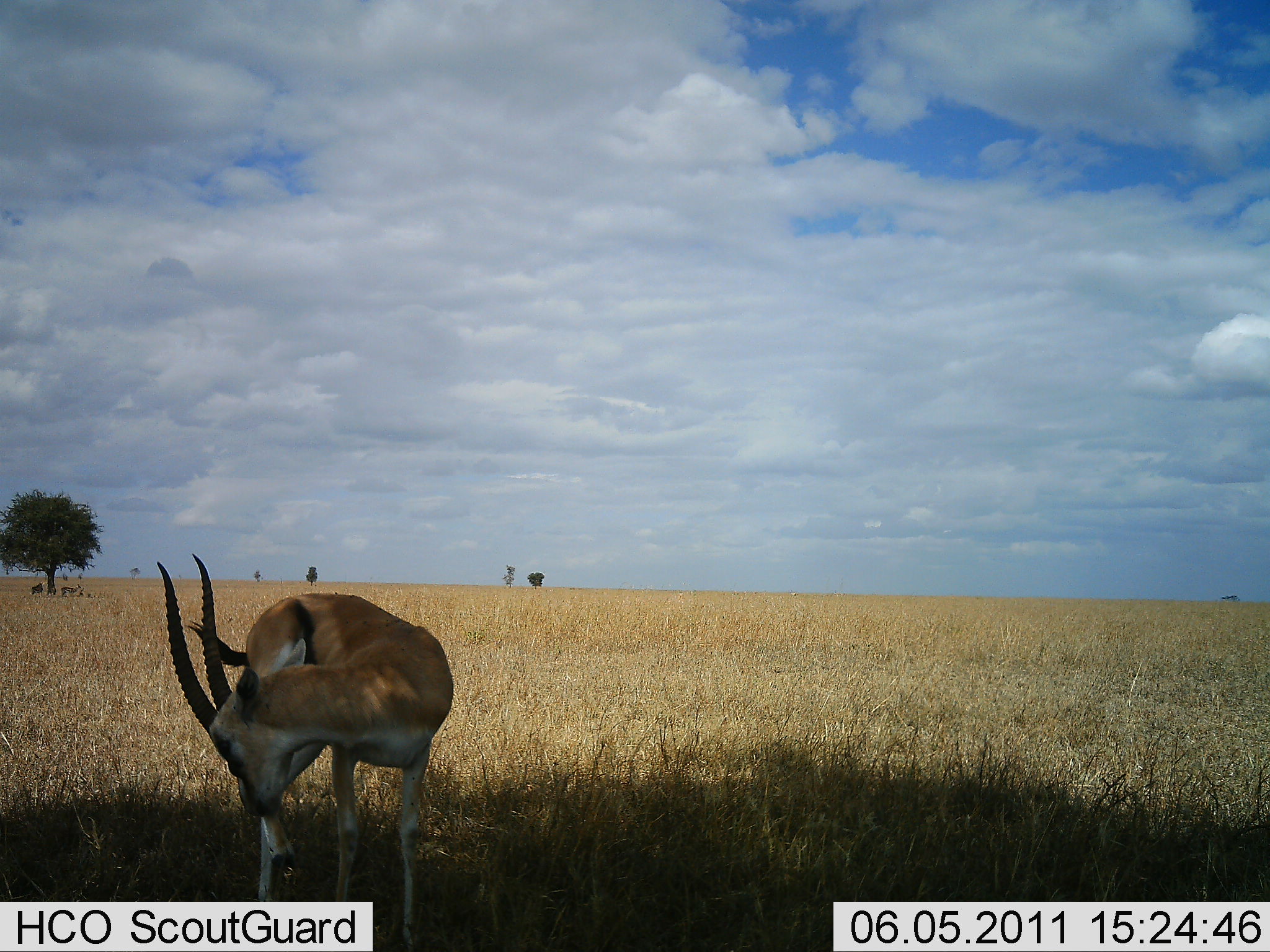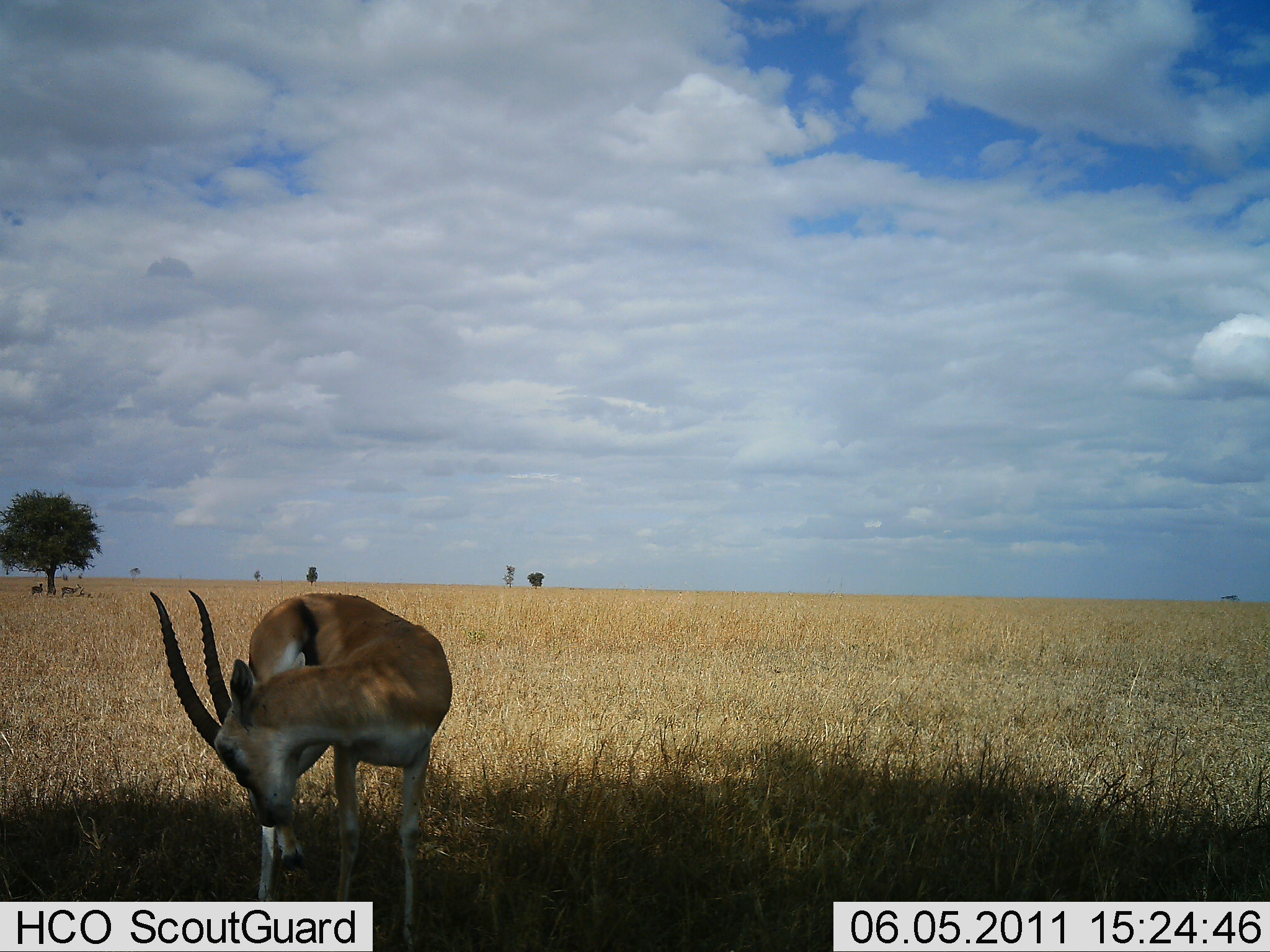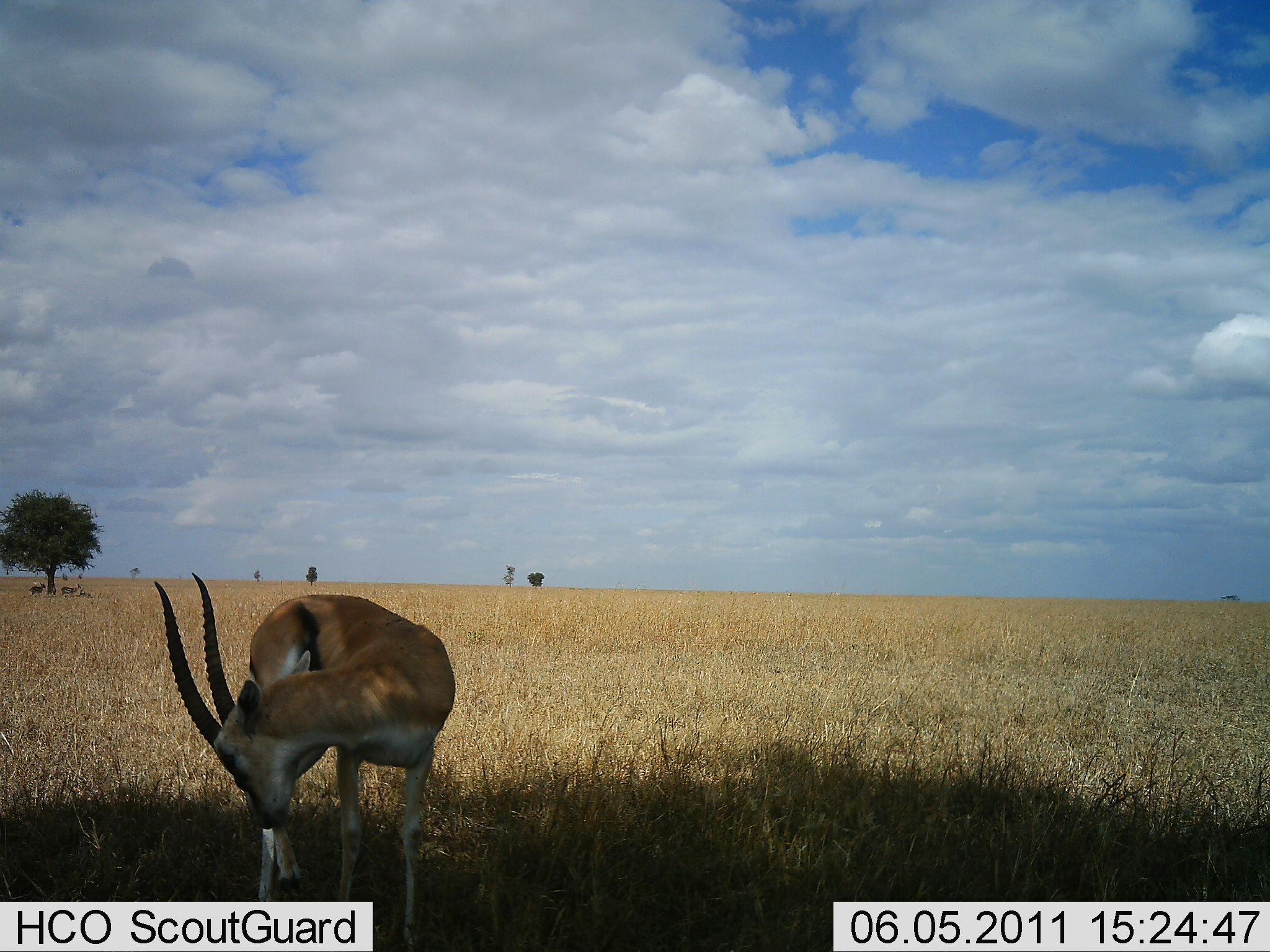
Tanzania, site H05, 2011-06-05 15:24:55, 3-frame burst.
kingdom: Animalia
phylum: Chordata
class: Mammalia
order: Artiodactyla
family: Bovidae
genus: Eudorcas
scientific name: Eudorcas thomsonii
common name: thomson's gazelle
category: gazellethomsons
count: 1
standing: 92%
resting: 15%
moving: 8%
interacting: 8%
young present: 0%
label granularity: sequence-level